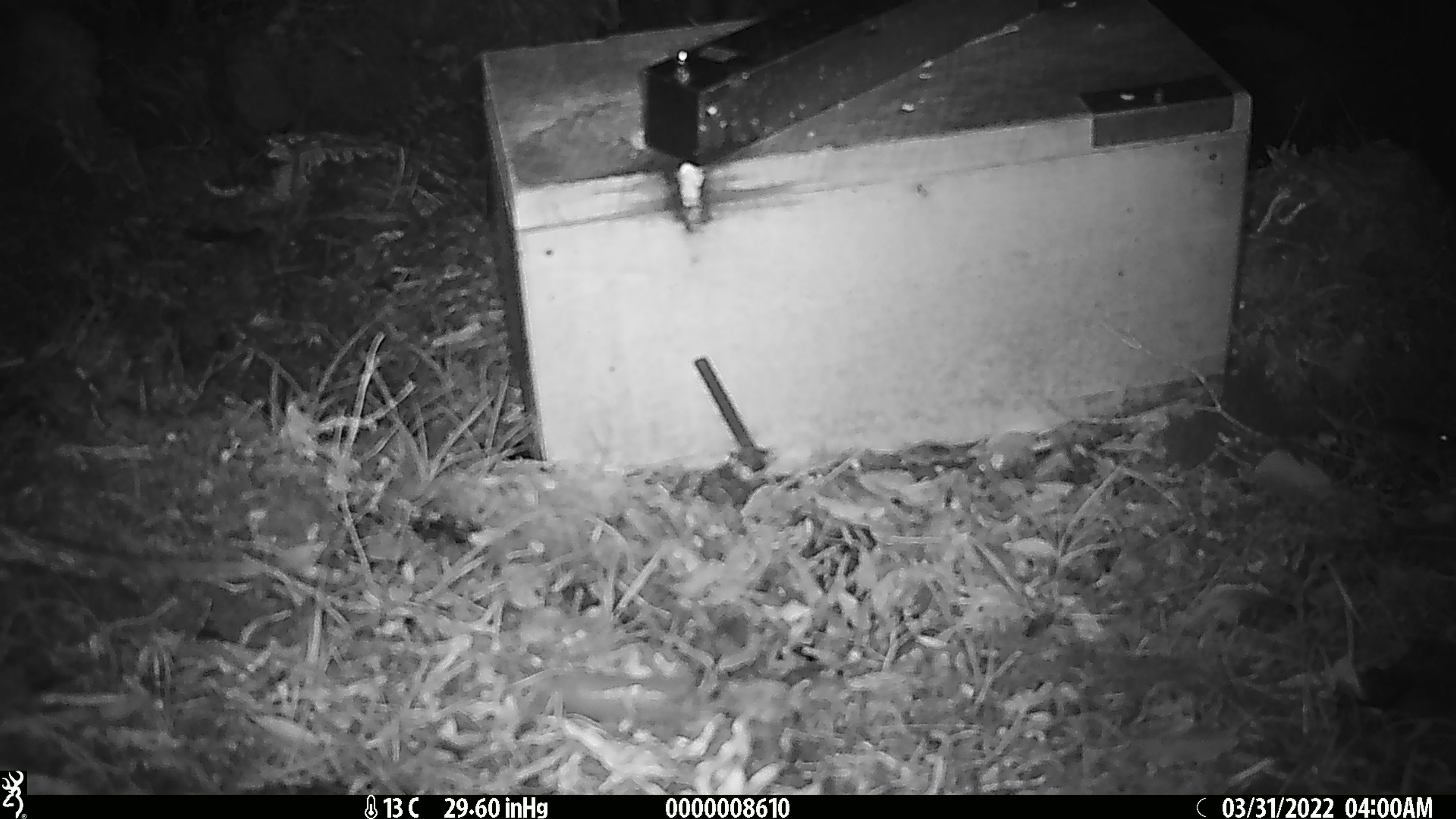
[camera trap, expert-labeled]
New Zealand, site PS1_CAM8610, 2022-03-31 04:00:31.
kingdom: Animalia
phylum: Chordata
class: Mammalia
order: Rodentia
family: Muridae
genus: Mus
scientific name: Mus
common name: mouse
Mouse (Mus).